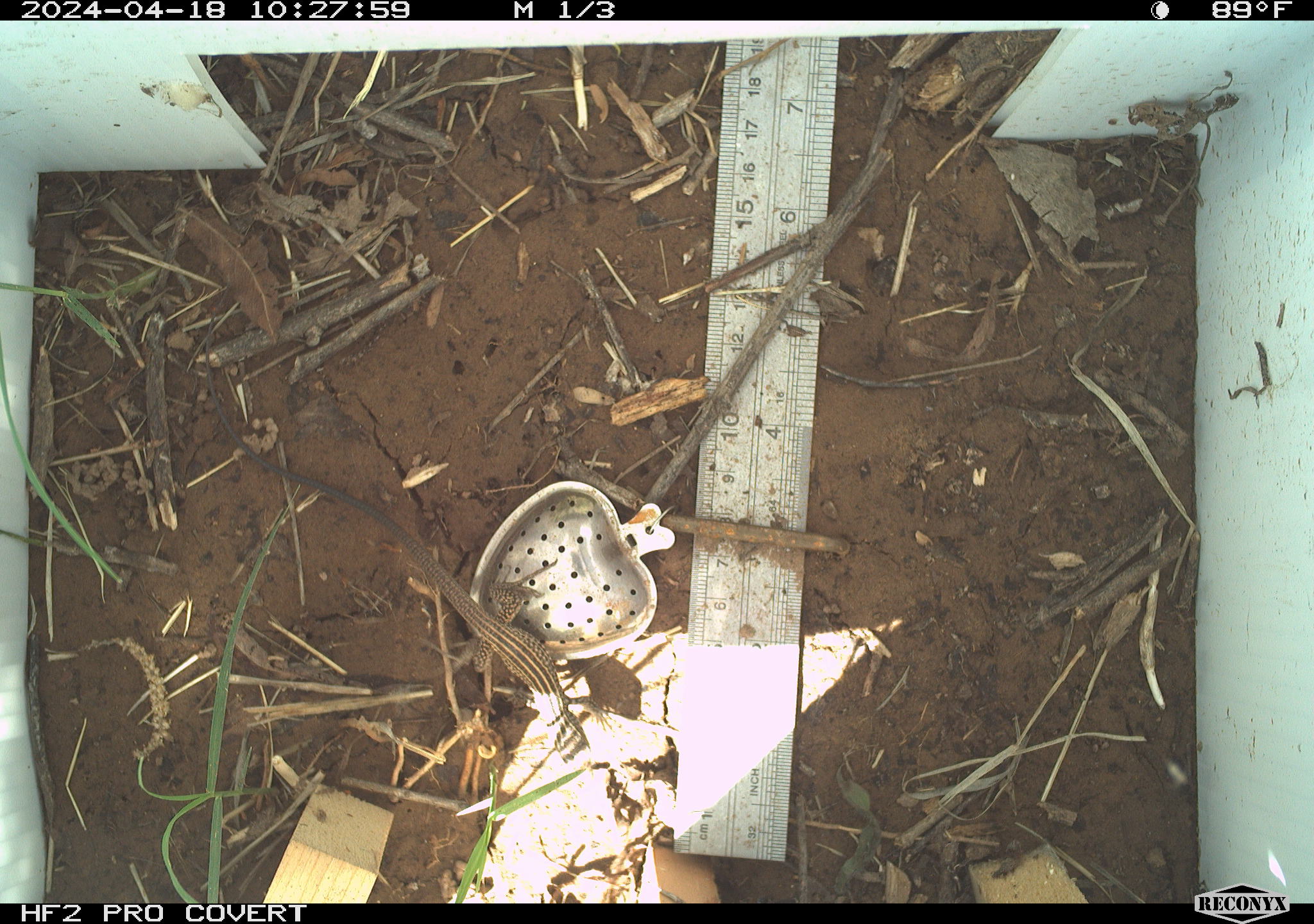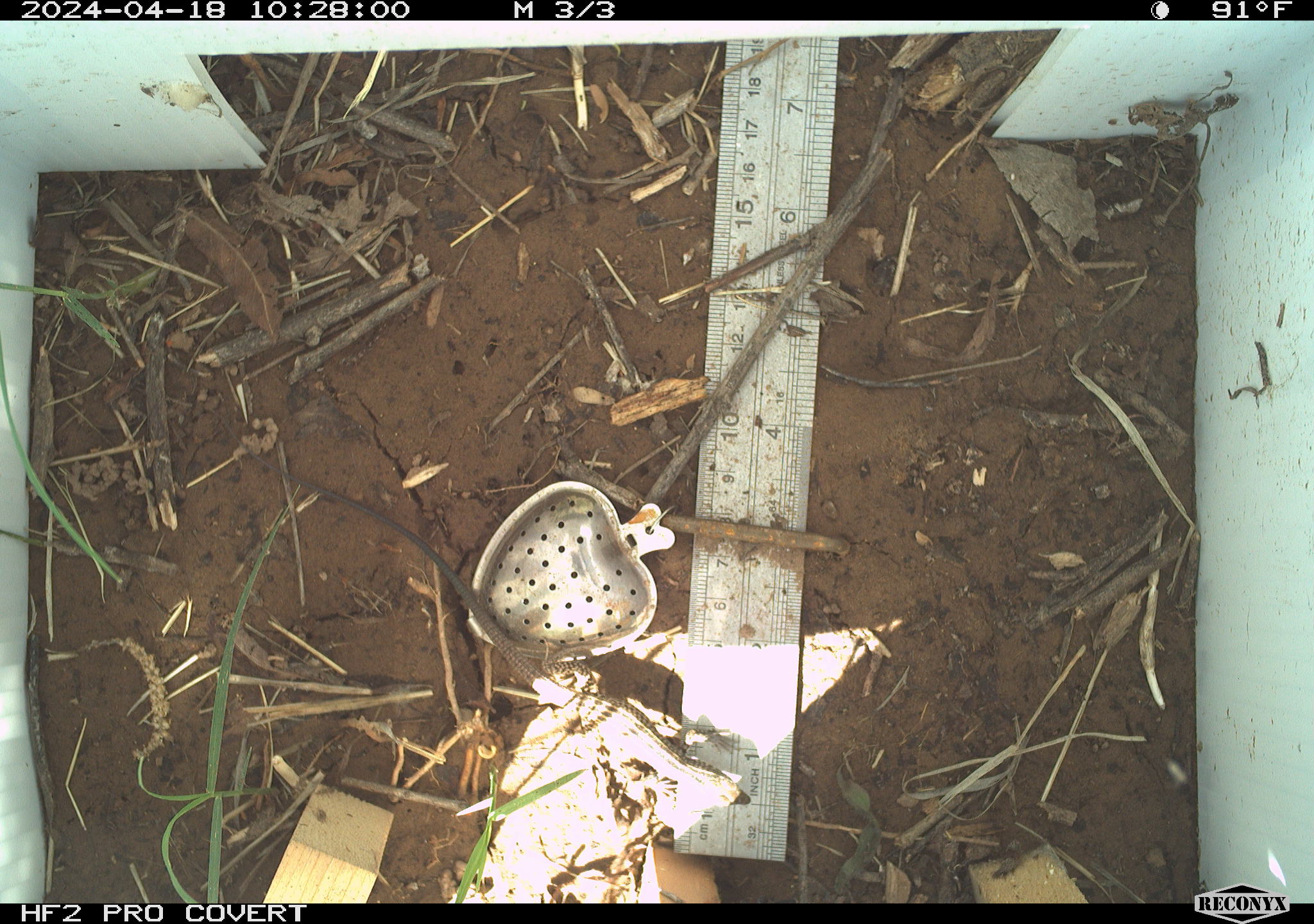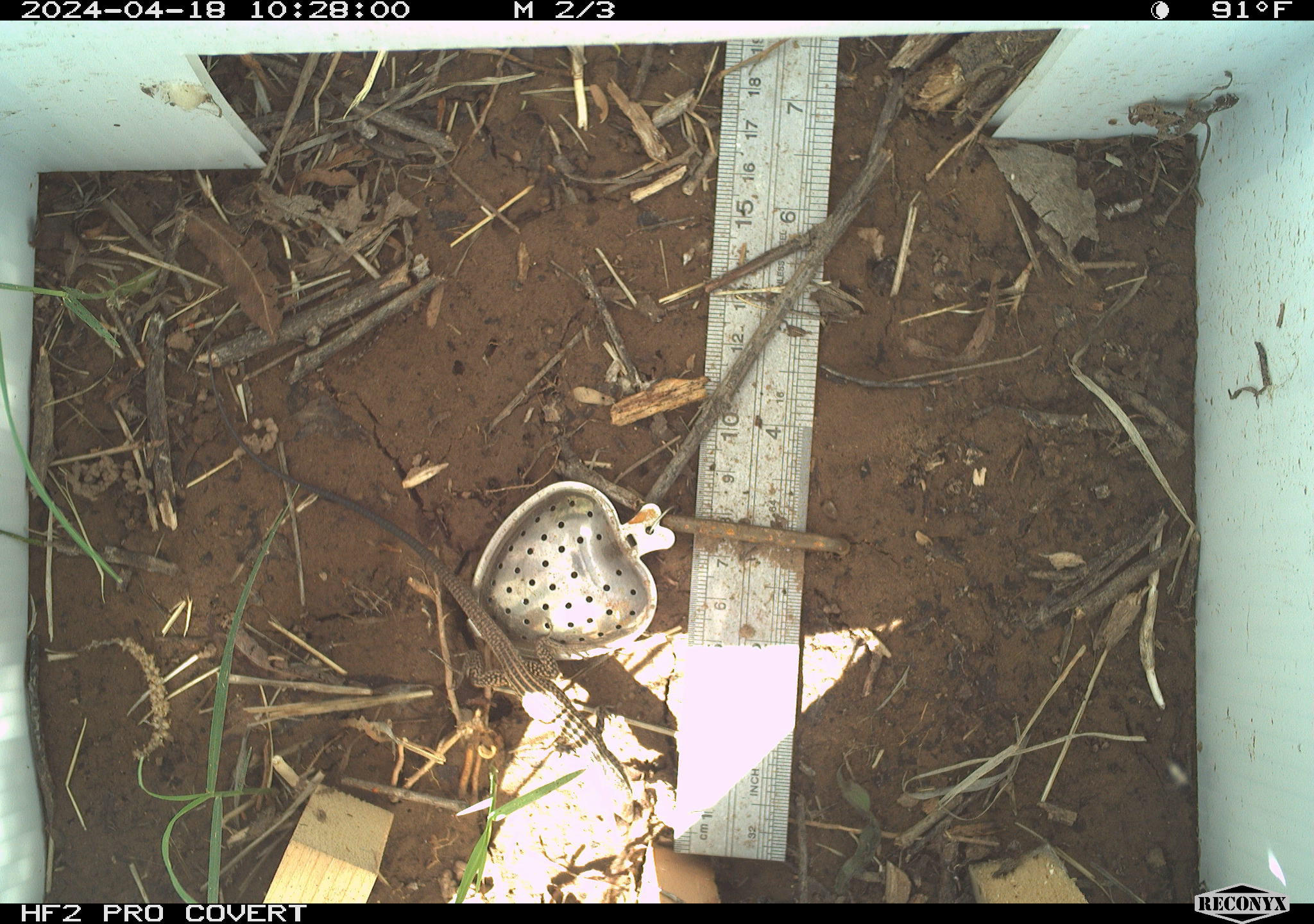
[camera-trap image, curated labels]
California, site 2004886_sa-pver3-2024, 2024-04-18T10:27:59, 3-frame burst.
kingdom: Animalia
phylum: Chordata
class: Reptilia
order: Squamata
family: Teiidae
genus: Aspidoscelis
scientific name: Aspidoscelis tigris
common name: western whiptail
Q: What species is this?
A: Western whiptail (Aspidoscelis tigris).